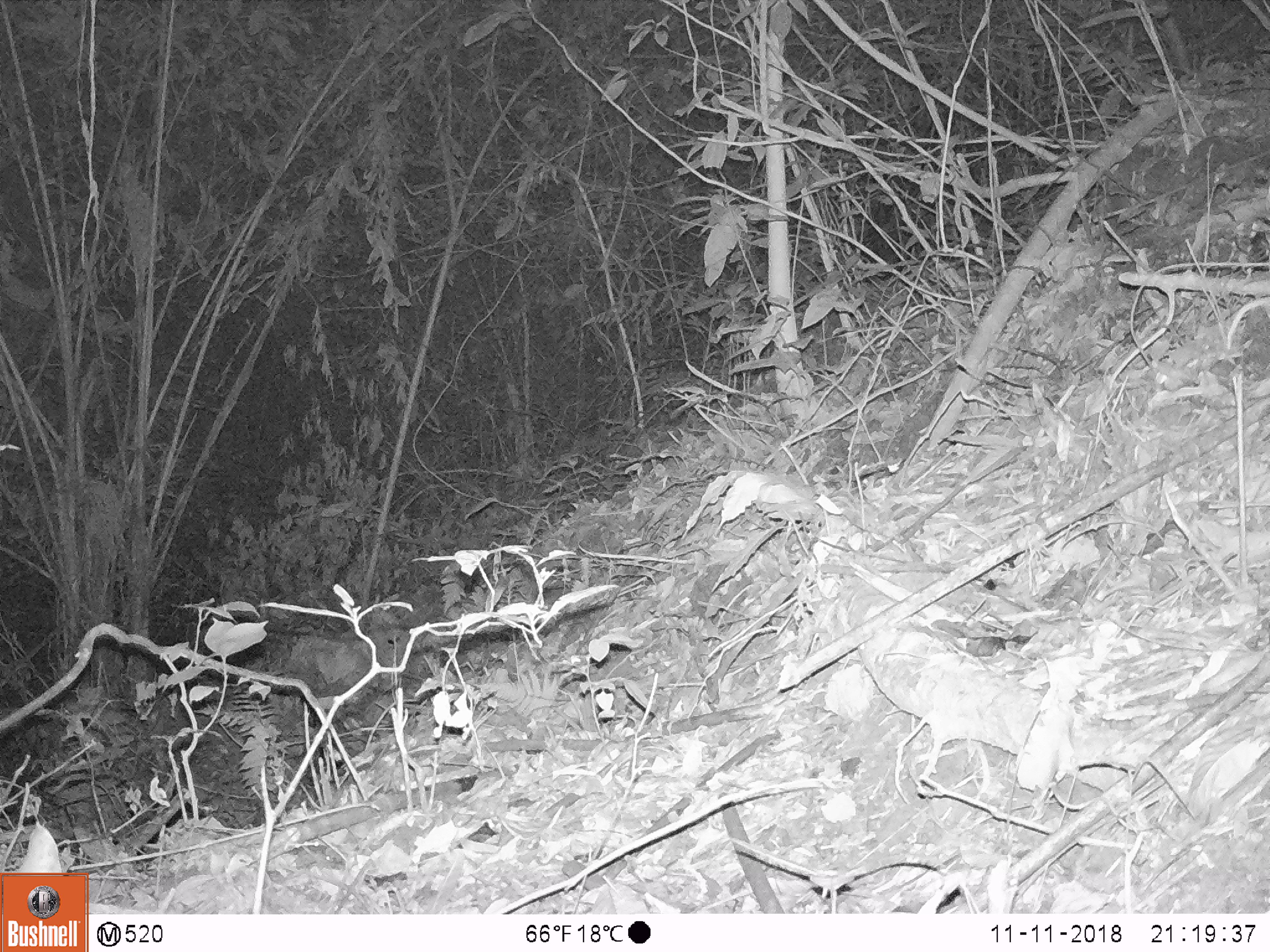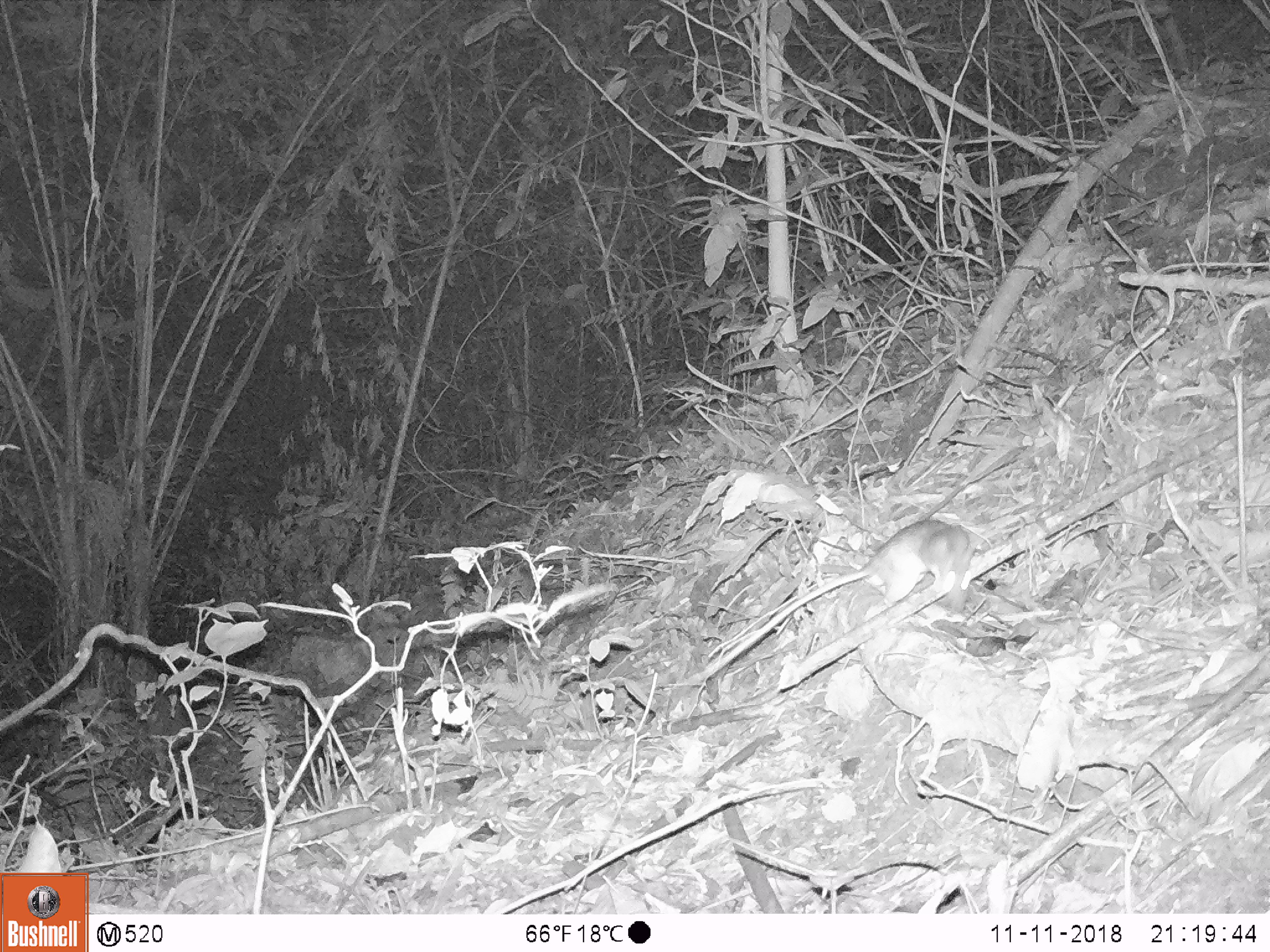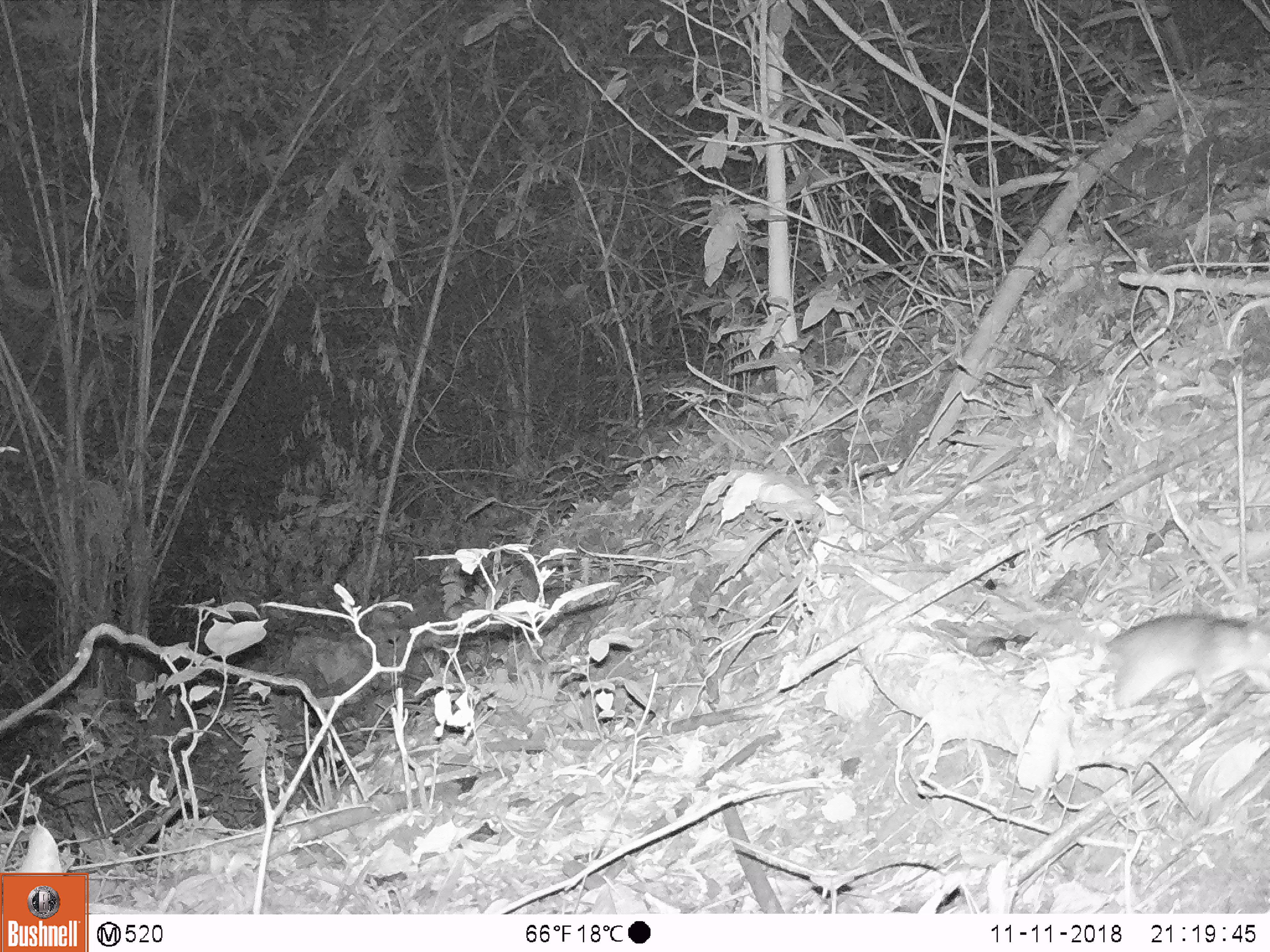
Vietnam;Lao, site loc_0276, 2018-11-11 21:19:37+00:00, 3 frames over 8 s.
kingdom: Animalia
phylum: Chordata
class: Mammalia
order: Rodentia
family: Muridae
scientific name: Muridae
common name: old-world mice and rats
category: unidentified murid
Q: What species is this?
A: Unidentified murid (old-world mice and rats) (Muridae).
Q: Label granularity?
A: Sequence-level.